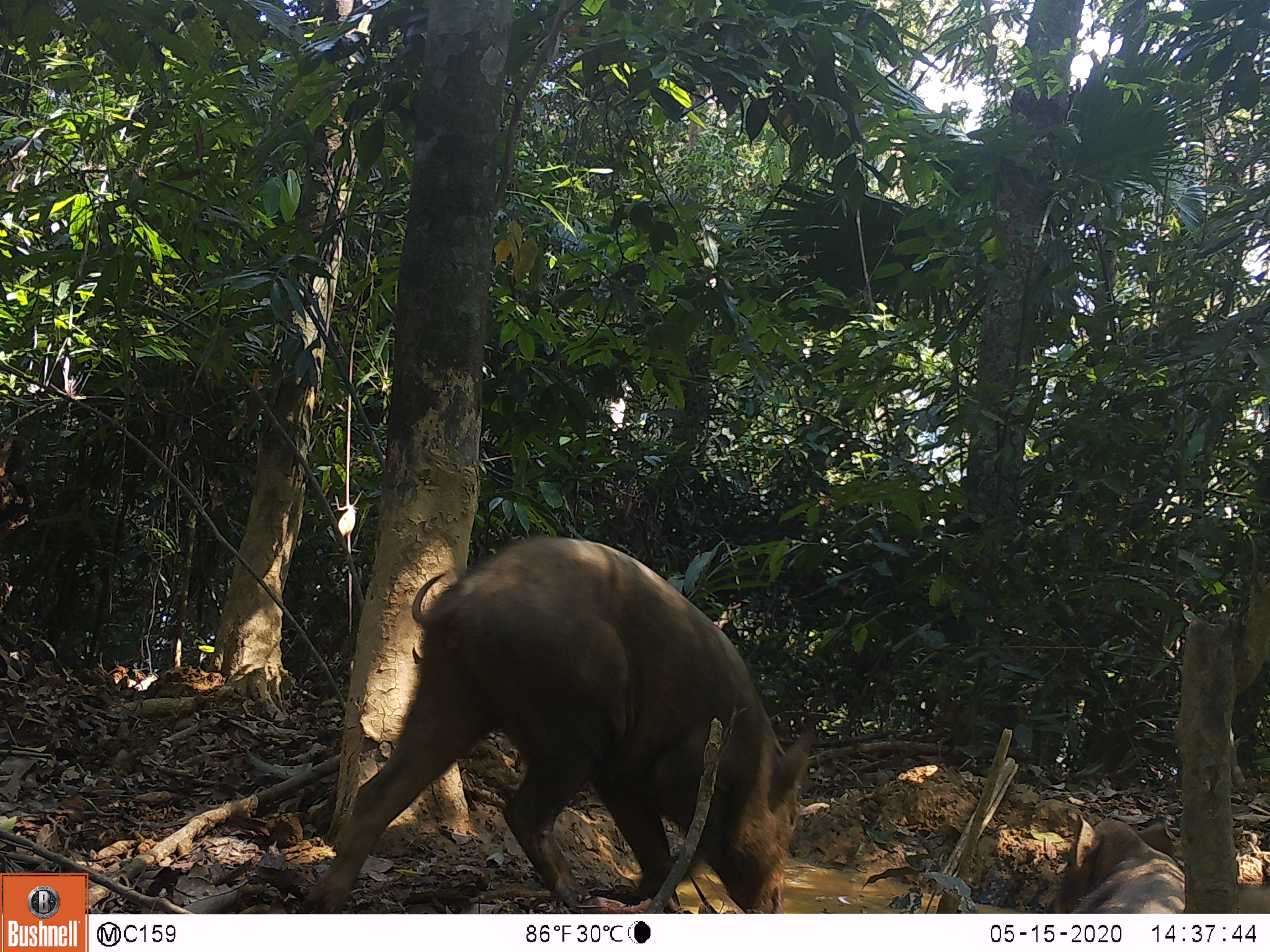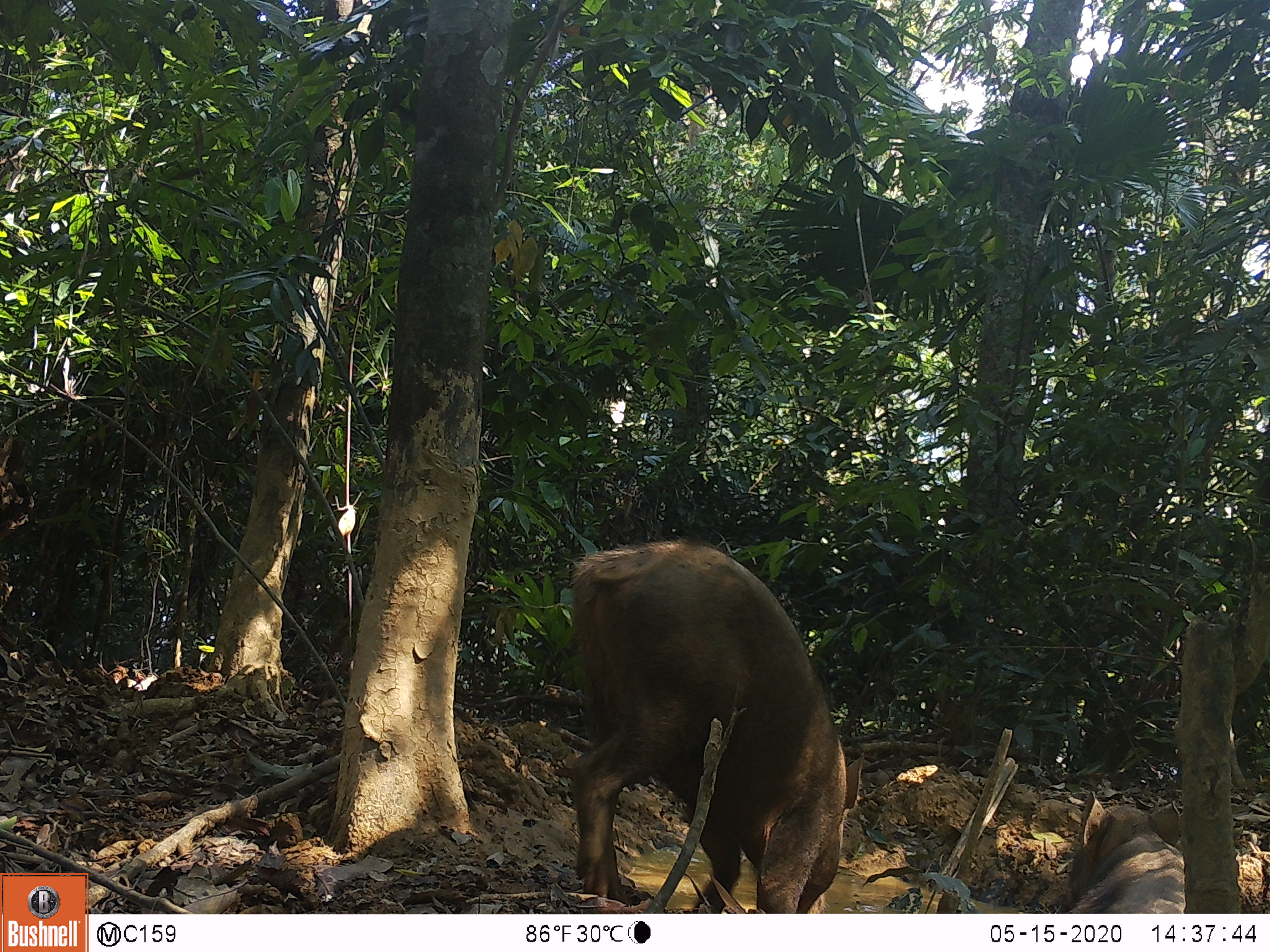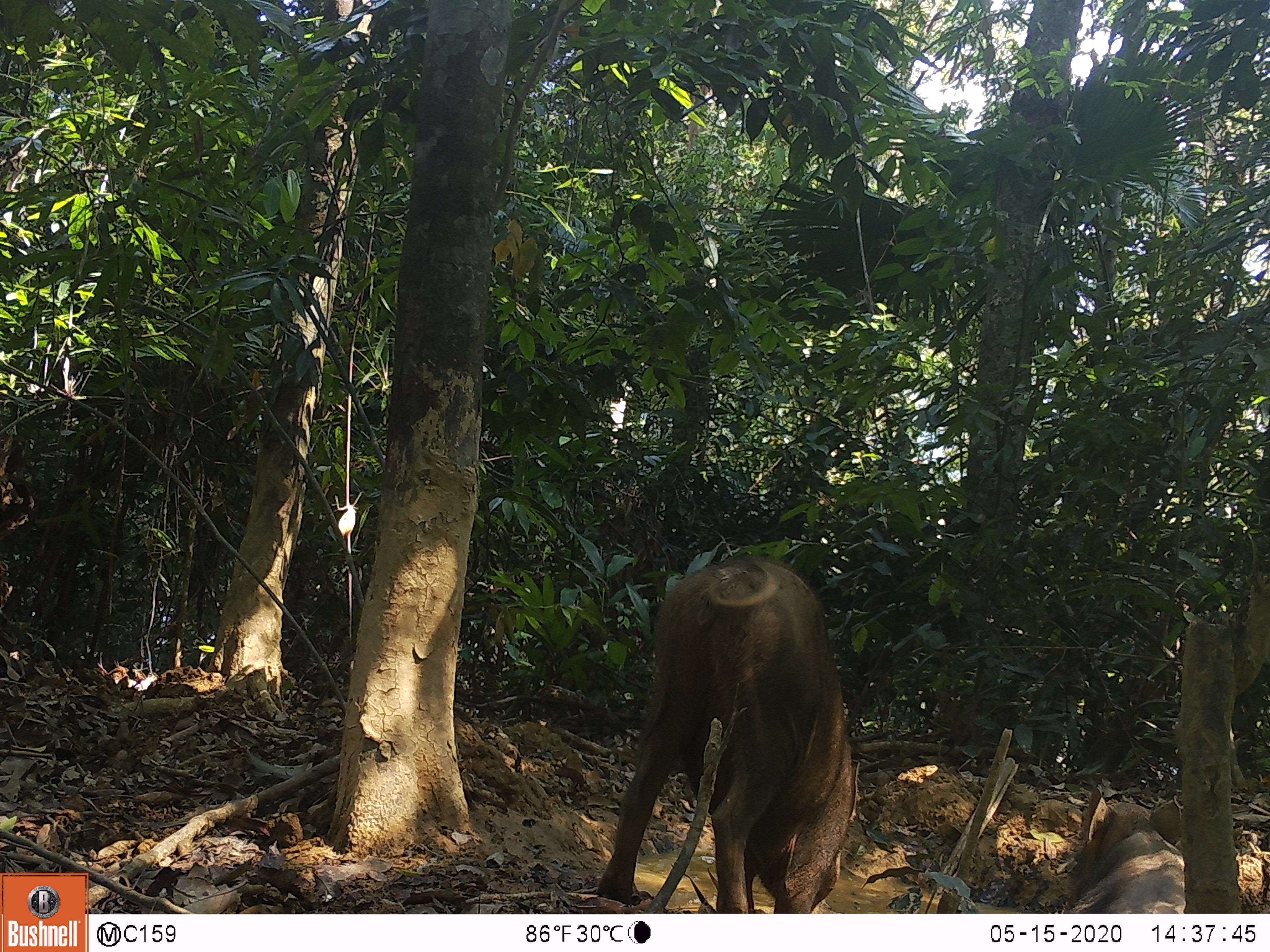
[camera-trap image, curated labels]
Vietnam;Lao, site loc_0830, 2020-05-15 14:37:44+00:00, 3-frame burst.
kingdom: Animalia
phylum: Chordata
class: Mammalia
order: Artiodactyla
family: Suidae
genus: Sus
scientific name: Sus scrofa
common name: eurasian wild pig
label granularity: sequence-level